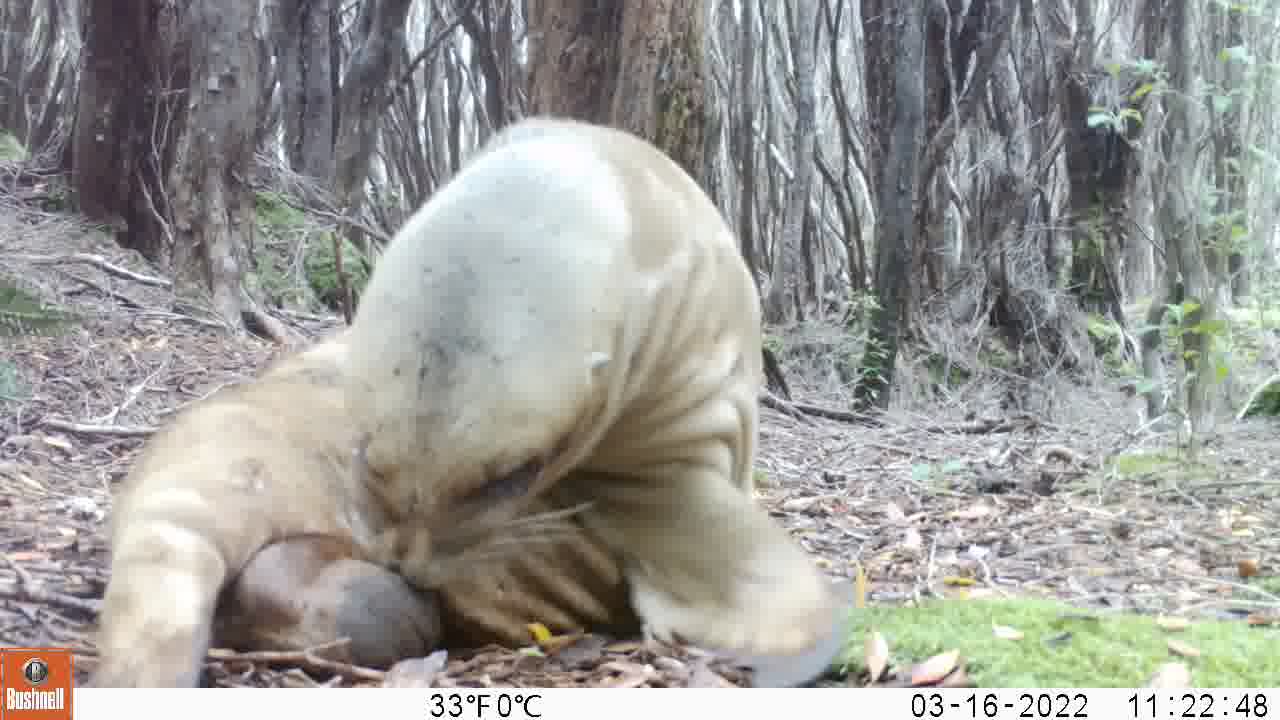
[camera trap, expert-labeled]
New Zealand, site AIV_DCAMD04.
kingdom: Animalia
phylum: Chordata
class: Mammalia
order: Carnivora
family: Otariidae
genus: Phocarctos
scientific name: Phocarctos hookeri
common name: new zealand sea lion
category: sealion